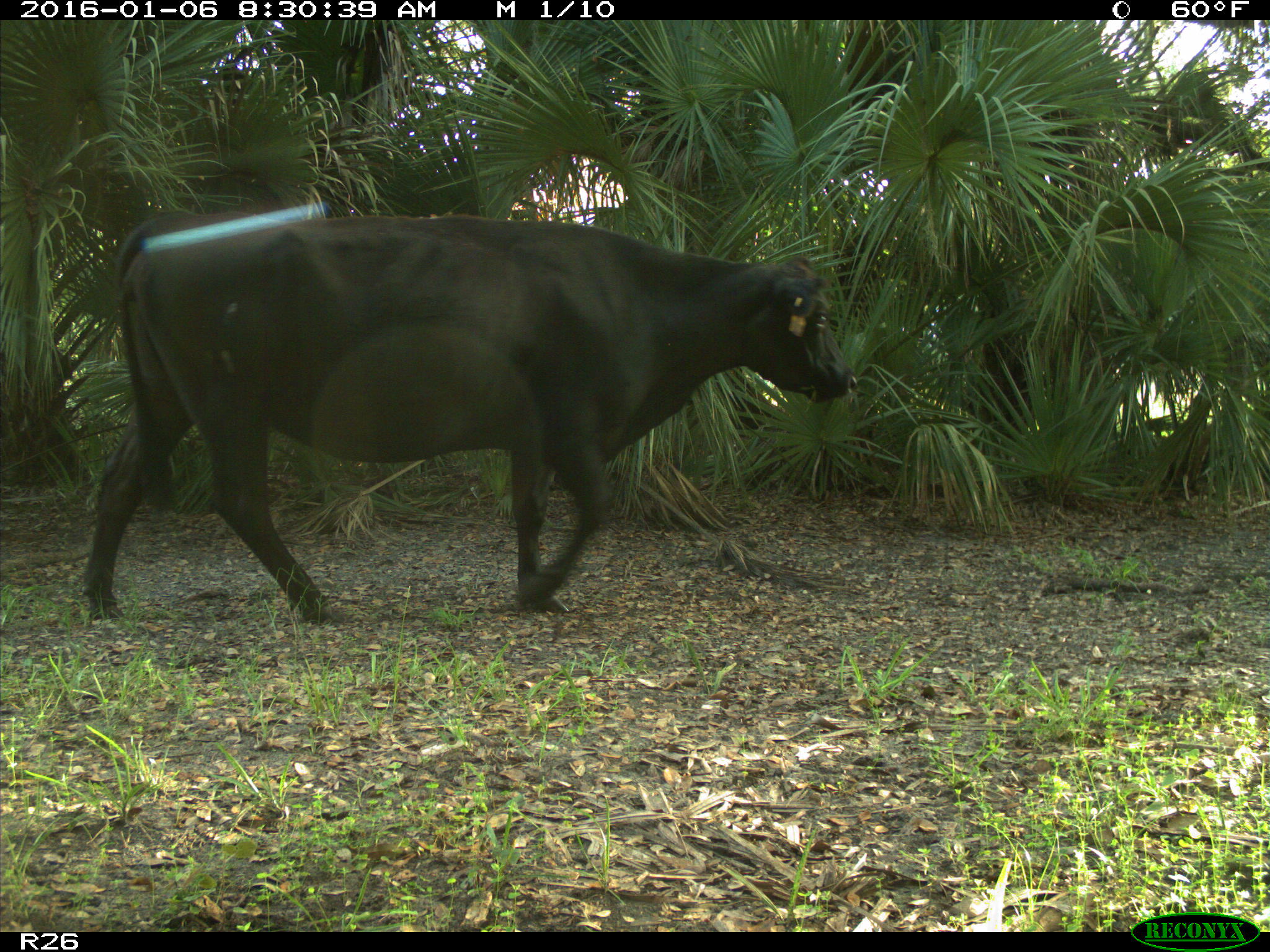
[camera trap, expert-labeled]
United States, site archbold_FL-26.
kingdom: Animalia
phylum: Chordata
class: Mammalia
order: Artiodactyla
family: Bovidae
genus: Bos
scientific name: Bos taurus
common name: domestic cow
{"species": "Bos taurus (domestic cow)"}